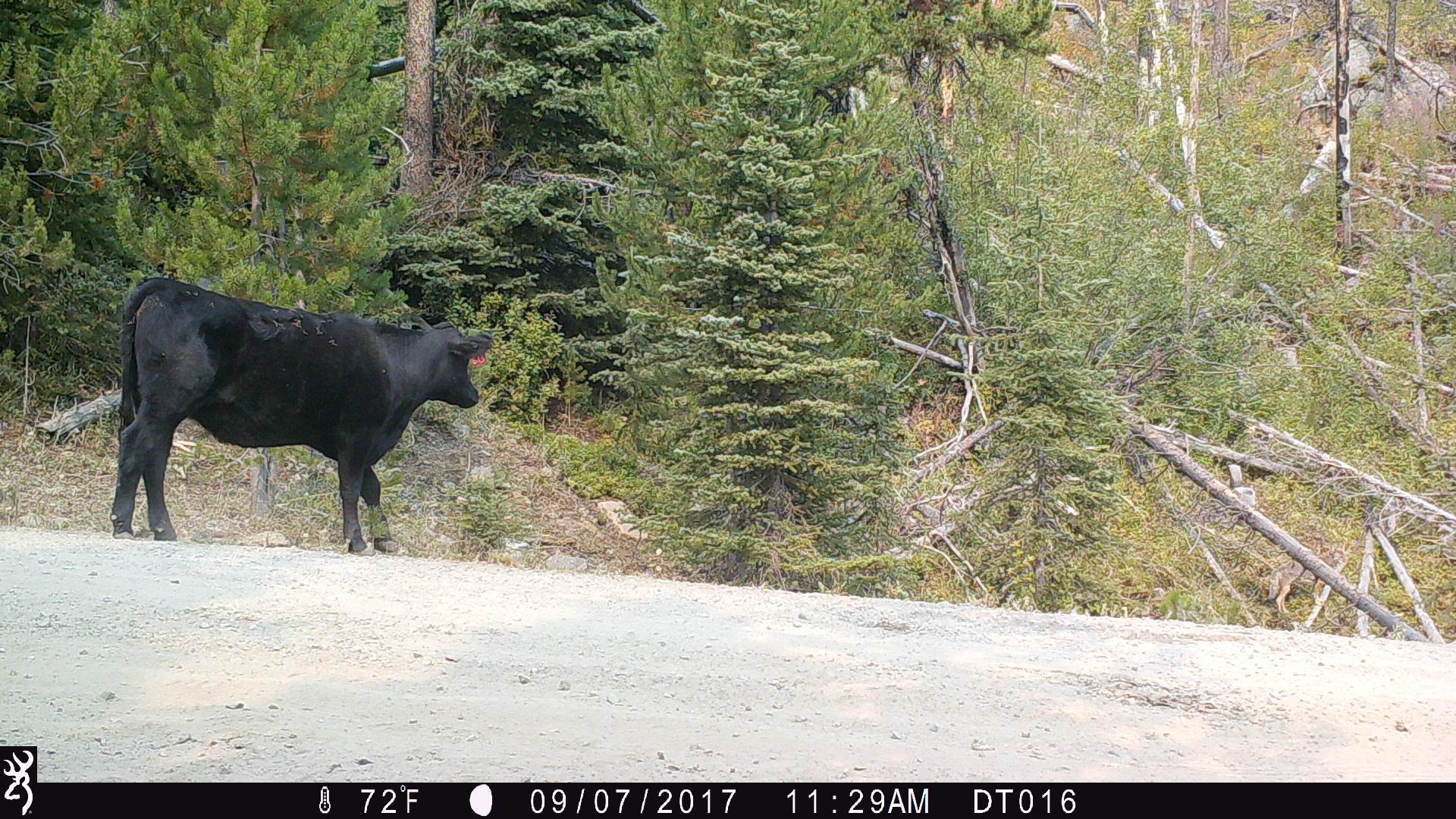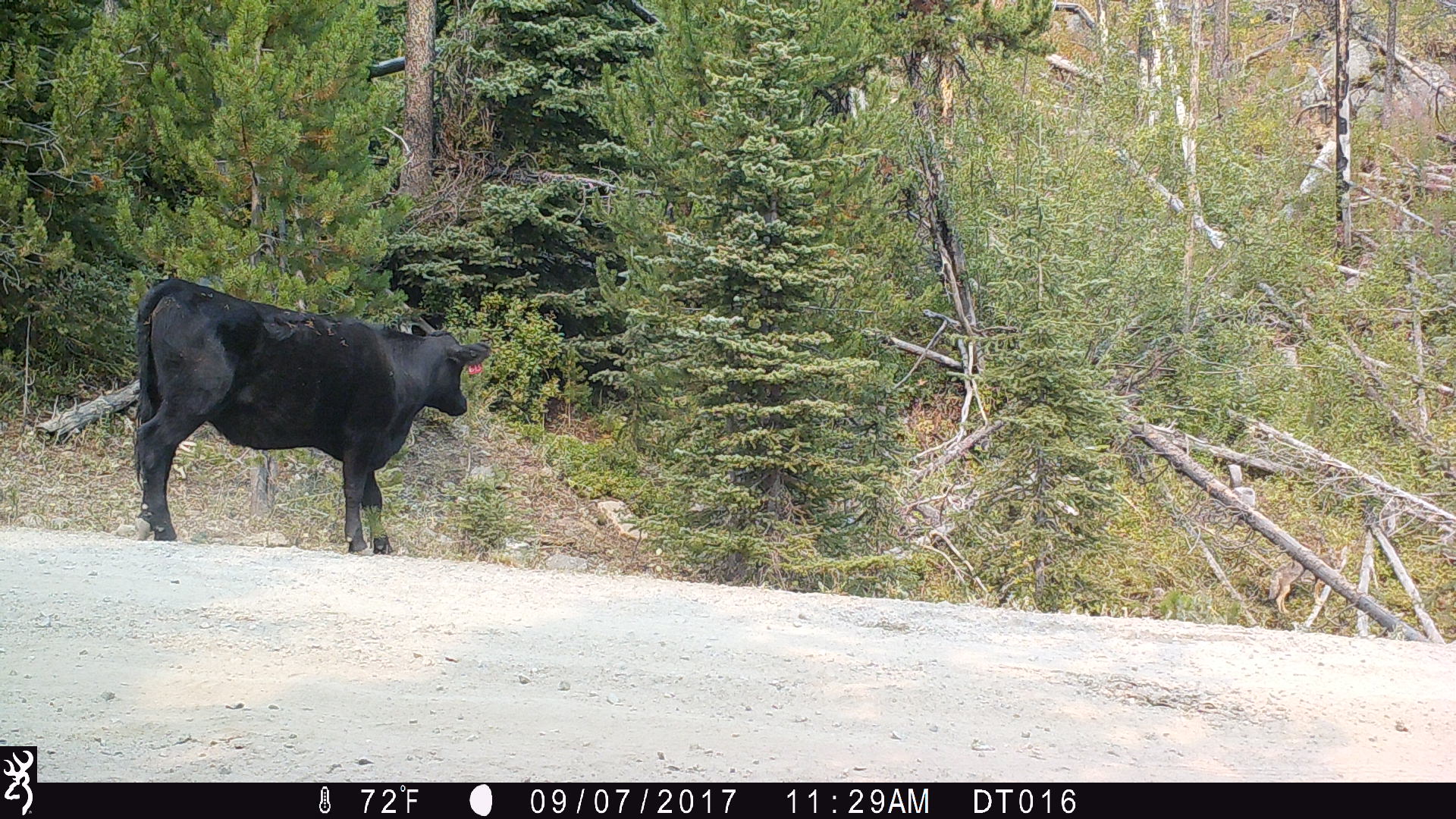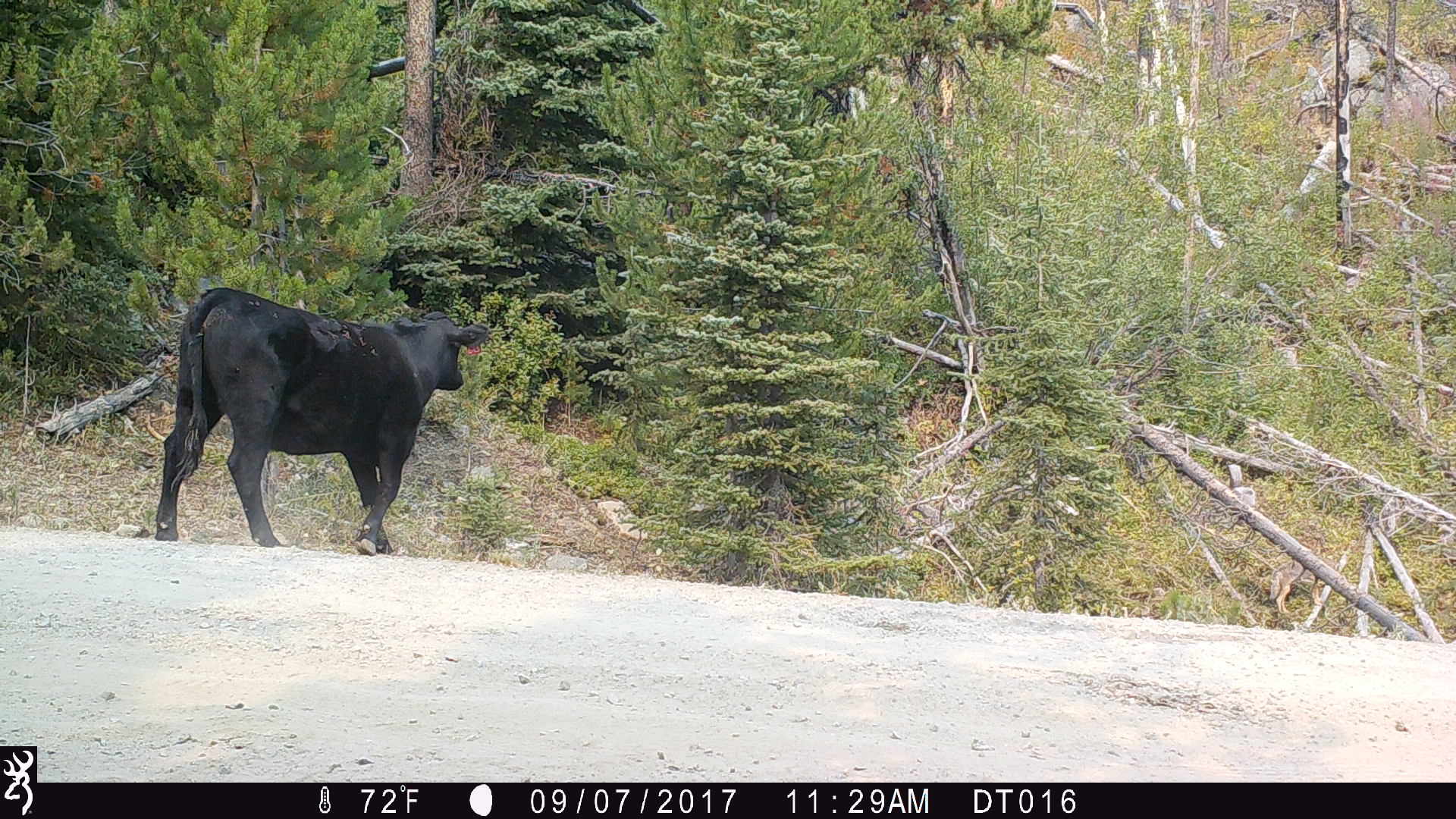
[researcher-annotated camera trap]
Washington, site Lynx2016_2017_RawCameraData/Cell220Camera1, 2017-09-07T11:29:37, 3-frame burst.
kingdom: Animalia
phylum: Chordata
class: Mammalia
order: Artiodactyla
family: Bovidae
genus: Bos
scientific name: Bos taurus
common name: domestic cattle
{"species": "domestic cattle (Bos taurus)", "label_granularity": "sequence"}